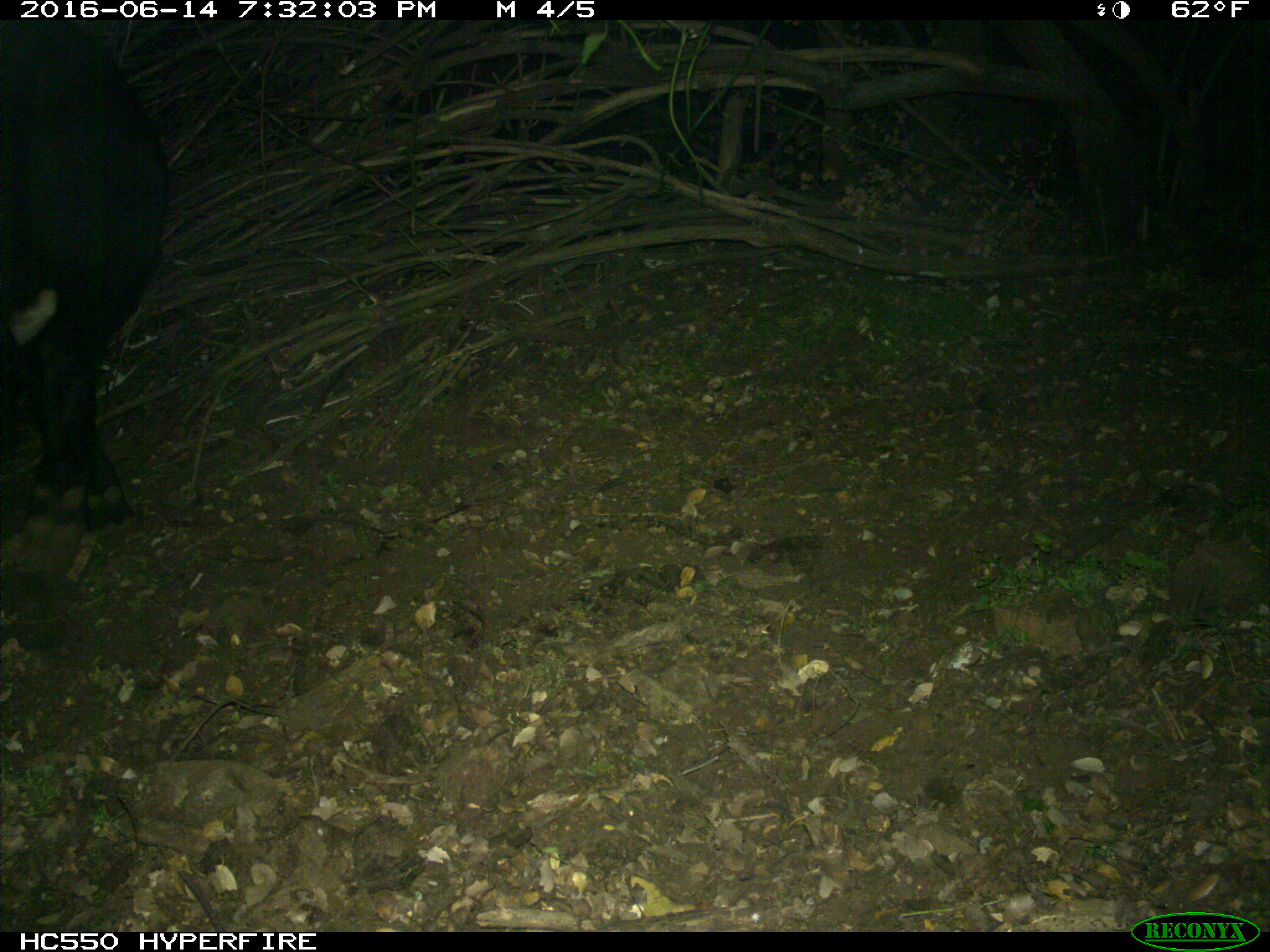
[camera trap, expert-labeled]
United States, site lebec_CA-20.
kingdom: Animalia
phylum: Chordata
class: Mammalia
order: Artiodactyla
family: Bovidae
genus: Bos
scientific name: Bos taurus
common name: domestic cow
Bos taurus (domestic cow).